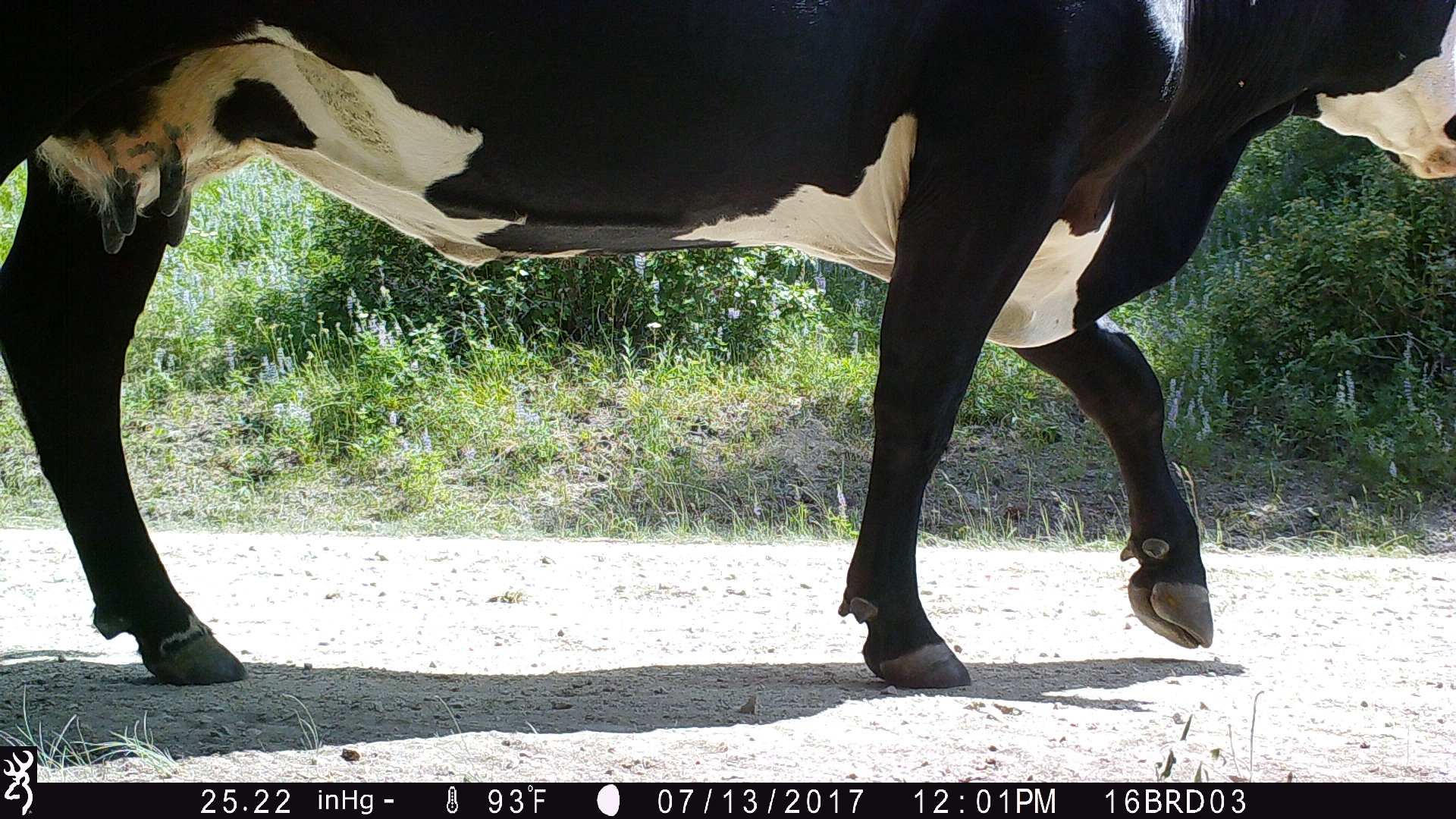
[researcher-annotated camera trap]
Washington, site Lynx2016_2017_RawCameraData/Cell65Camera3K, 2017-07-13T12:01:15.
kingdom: Animalia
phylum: Chordata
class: Mammalia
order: Artiodactyla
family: Bovidae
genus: Bos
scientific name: Bos taurus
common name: domestic cattle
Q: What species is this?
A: Domestic cattle (Bos taurus).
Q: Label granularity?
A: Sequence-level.